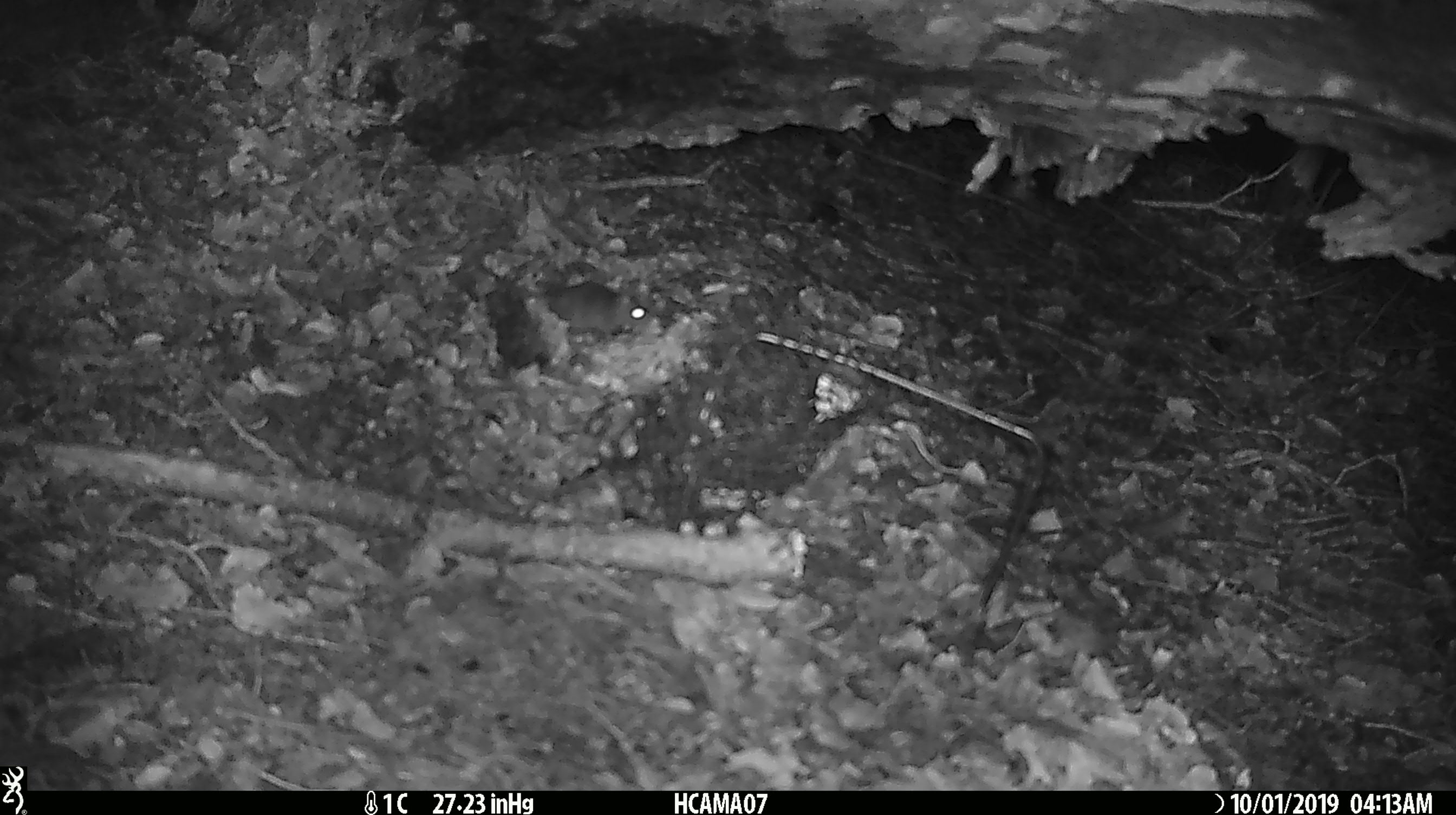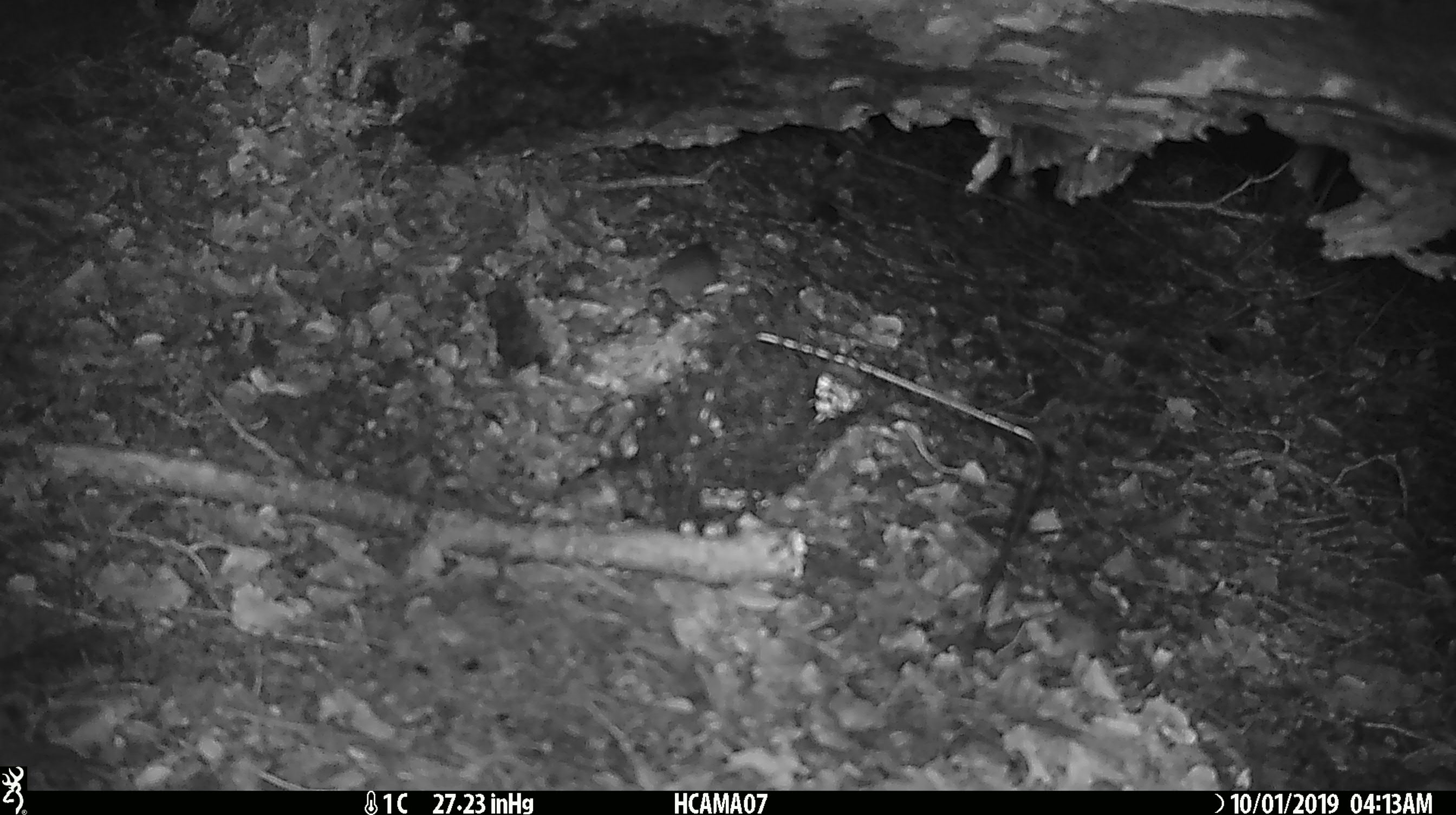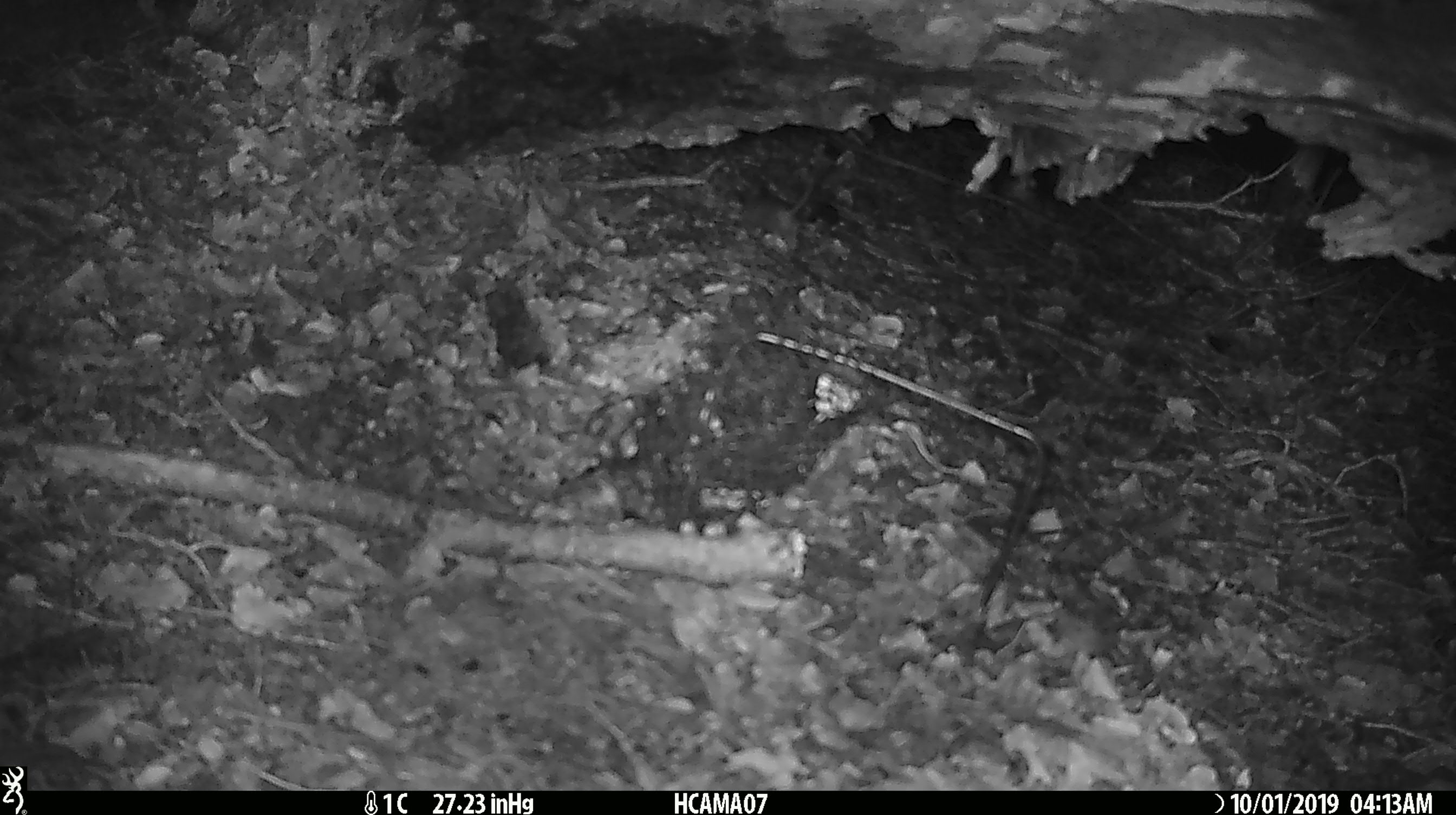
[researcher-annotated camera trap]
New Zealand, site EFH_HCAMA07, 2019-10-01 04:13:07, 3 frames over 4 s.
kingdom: Animalia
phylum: Chordata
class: Mammalia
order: Rodentia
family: Muridae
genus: Mus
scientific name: Mus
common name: mouse